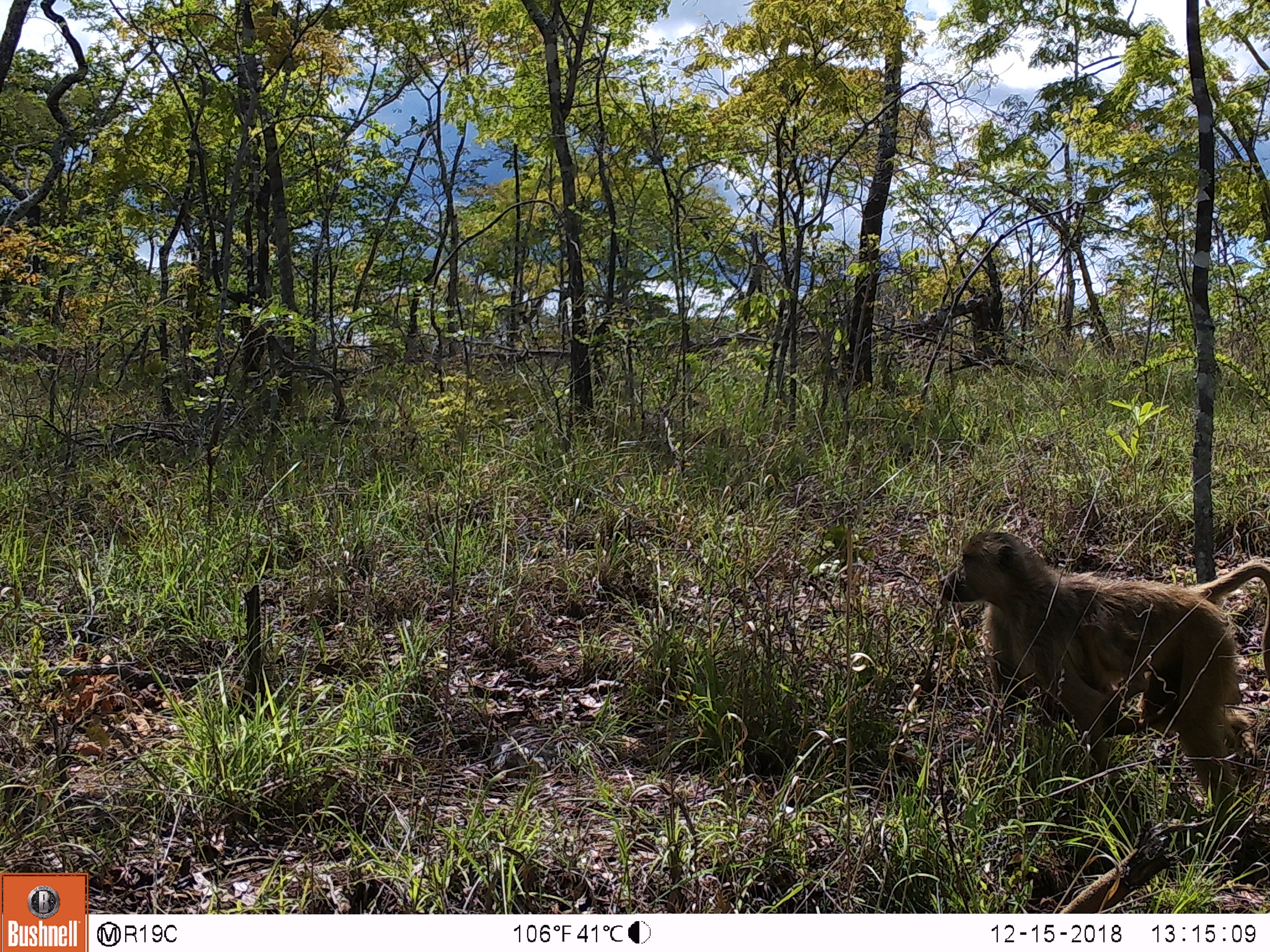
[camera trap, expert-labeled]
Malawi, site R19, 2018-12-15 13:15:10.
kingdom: Animalia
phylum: Chordata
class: Mammalia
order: Primates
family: Cercopithecidae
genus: Papio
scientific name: Papio cynocephalus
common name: yellow baboon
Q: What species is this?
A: Yellow baboon (Papio cynocephalus).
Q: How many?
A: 1.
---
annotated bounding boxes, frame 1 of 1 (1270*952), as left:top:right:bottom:
yellow baboon: 919:496:1268:852